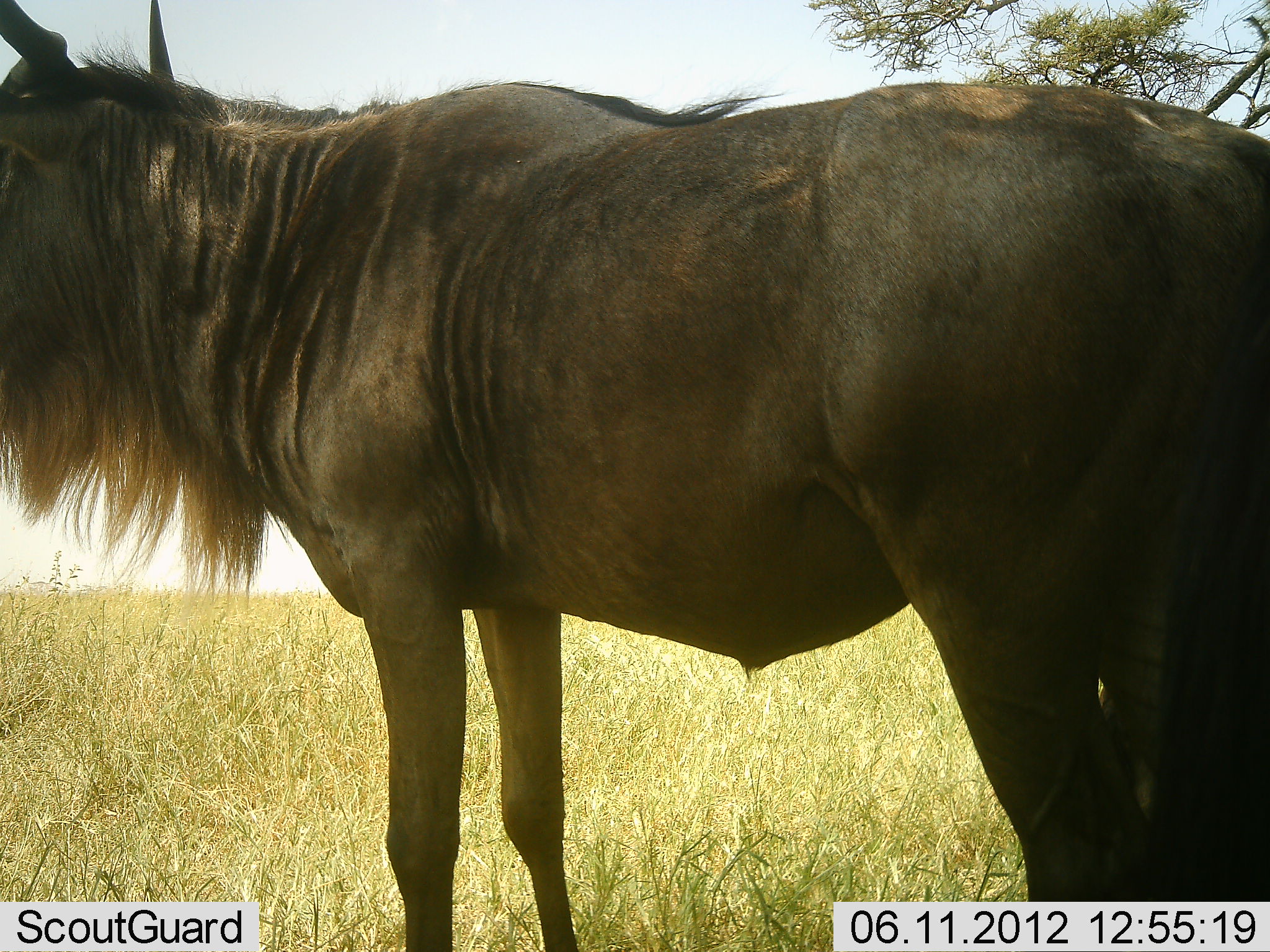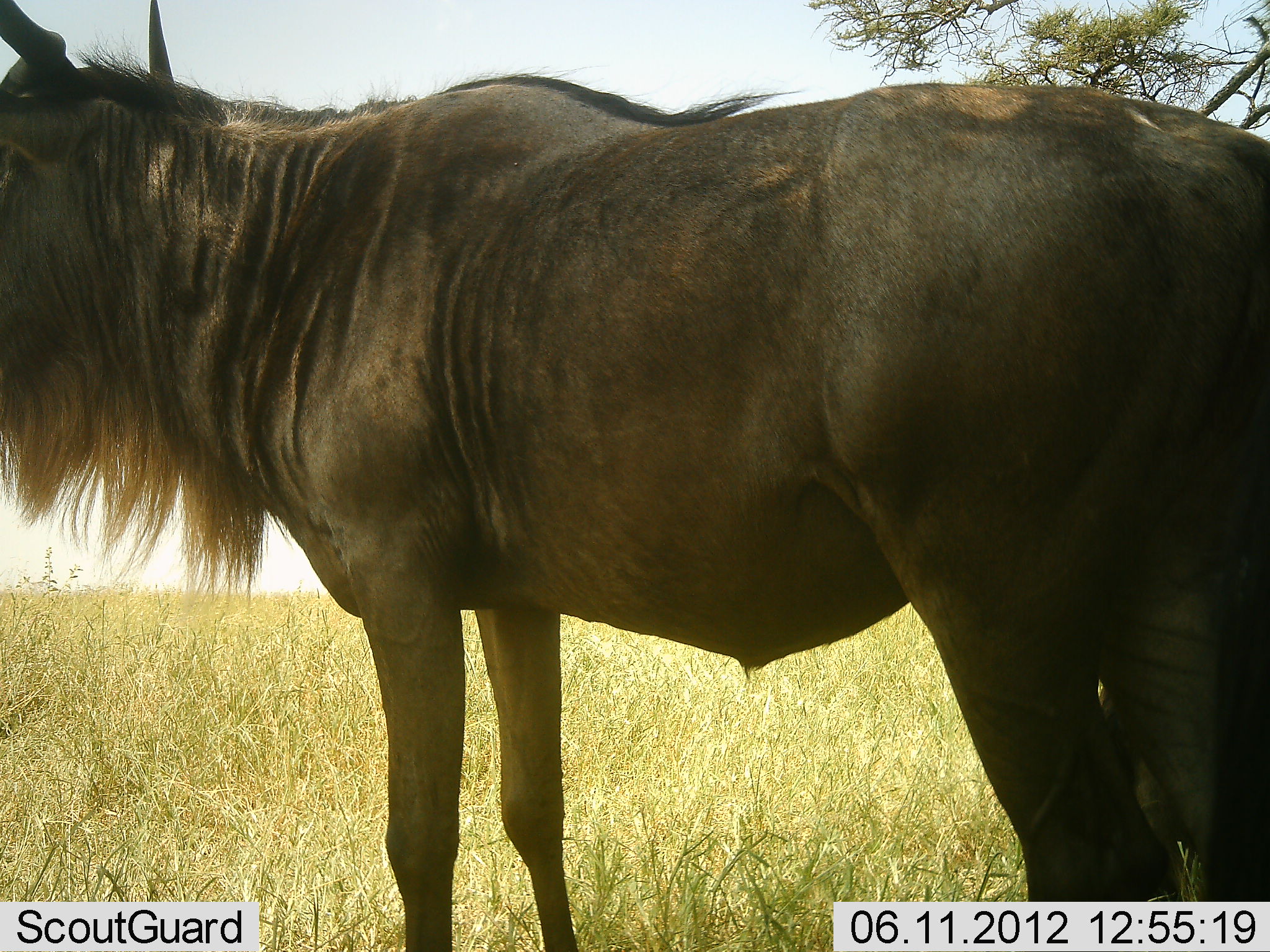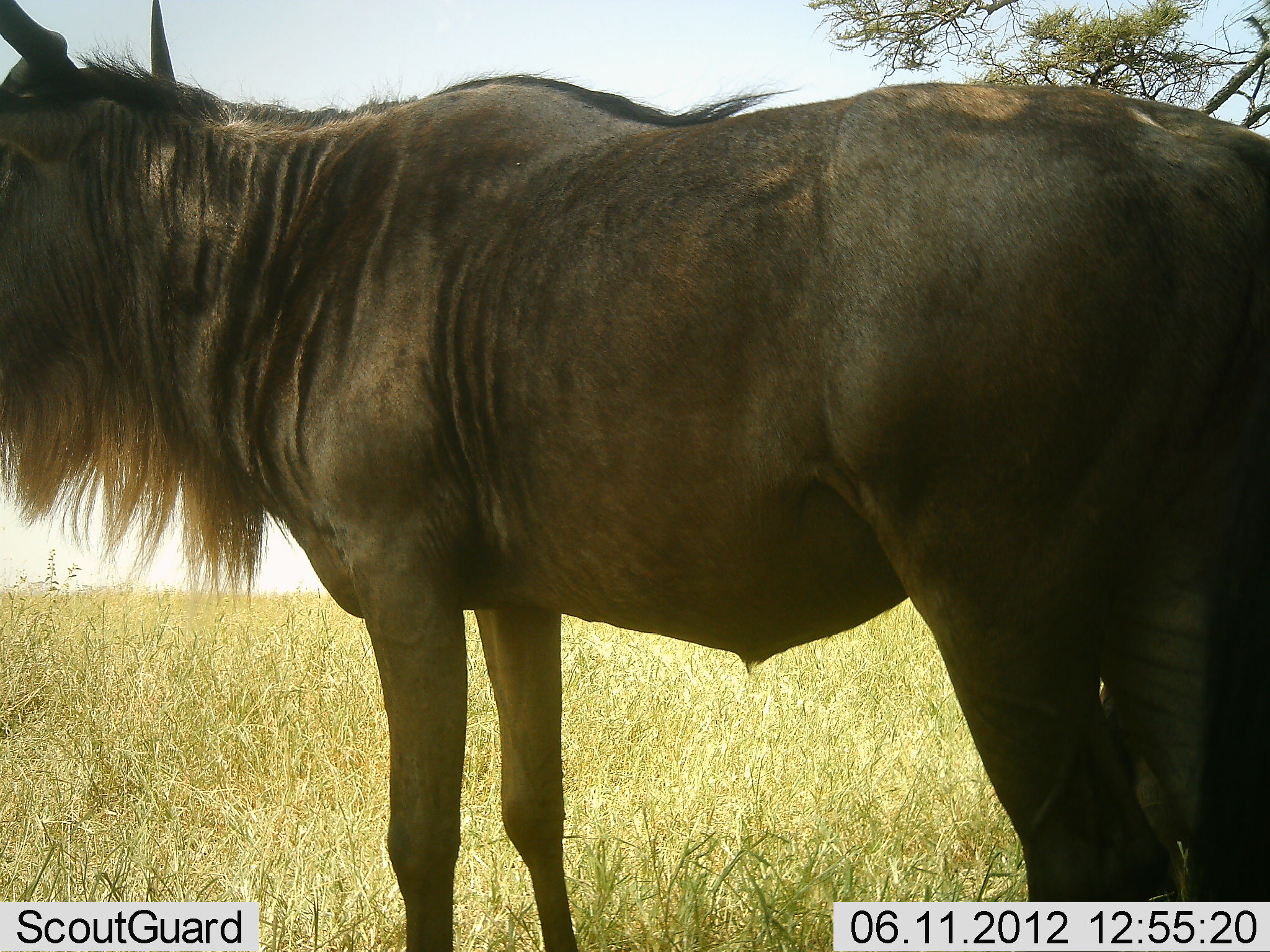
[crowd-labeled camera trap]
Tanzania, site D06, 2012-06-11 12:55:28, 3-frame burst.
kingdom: Animalia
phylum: Chordata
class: Mammalia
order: Artiodactyla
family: Bovidae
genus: Connochaetes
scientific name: Connochaetes taurinus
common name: blue wildebeest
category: wildebeest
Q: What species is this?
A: Wildebeest (blue wildebeest) (Connochaetes taurinus).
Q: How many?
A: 1.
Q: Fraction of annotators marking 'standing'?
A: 100%.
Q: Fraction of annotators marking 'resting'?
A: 0%.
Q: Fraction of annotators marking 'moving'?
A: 0%.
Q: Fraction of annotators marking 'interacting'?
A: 0%.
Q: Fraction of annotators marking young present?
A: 0%.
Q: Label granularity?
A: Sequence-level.